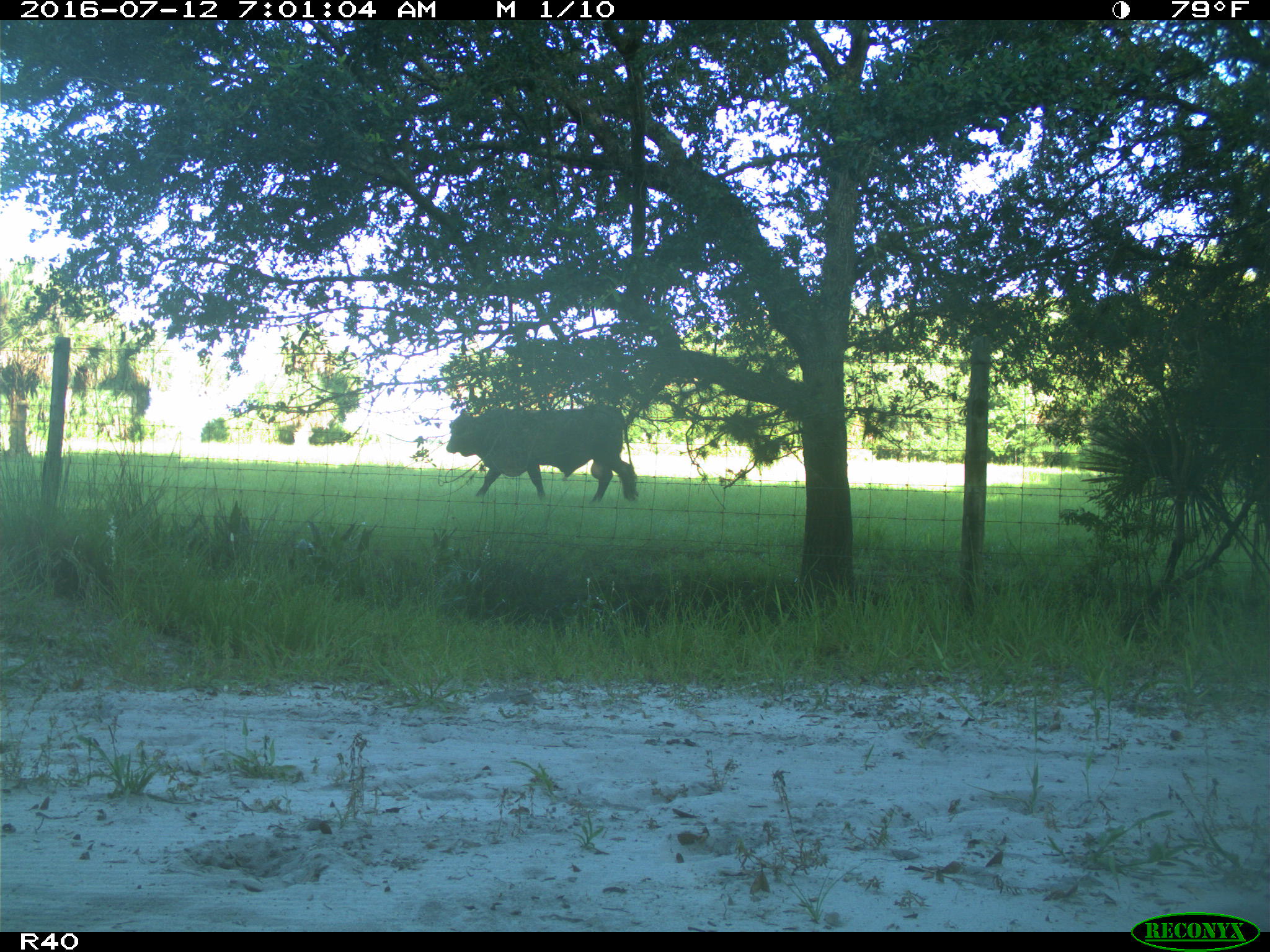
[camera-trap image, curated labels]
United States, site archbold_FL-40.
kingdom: Animalia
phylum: Chordata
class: Mammalia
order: Artiodactyla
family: Bovidae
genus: Bos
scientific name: Bos taurus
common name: domestic cow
Bos taurus (domestic cow).